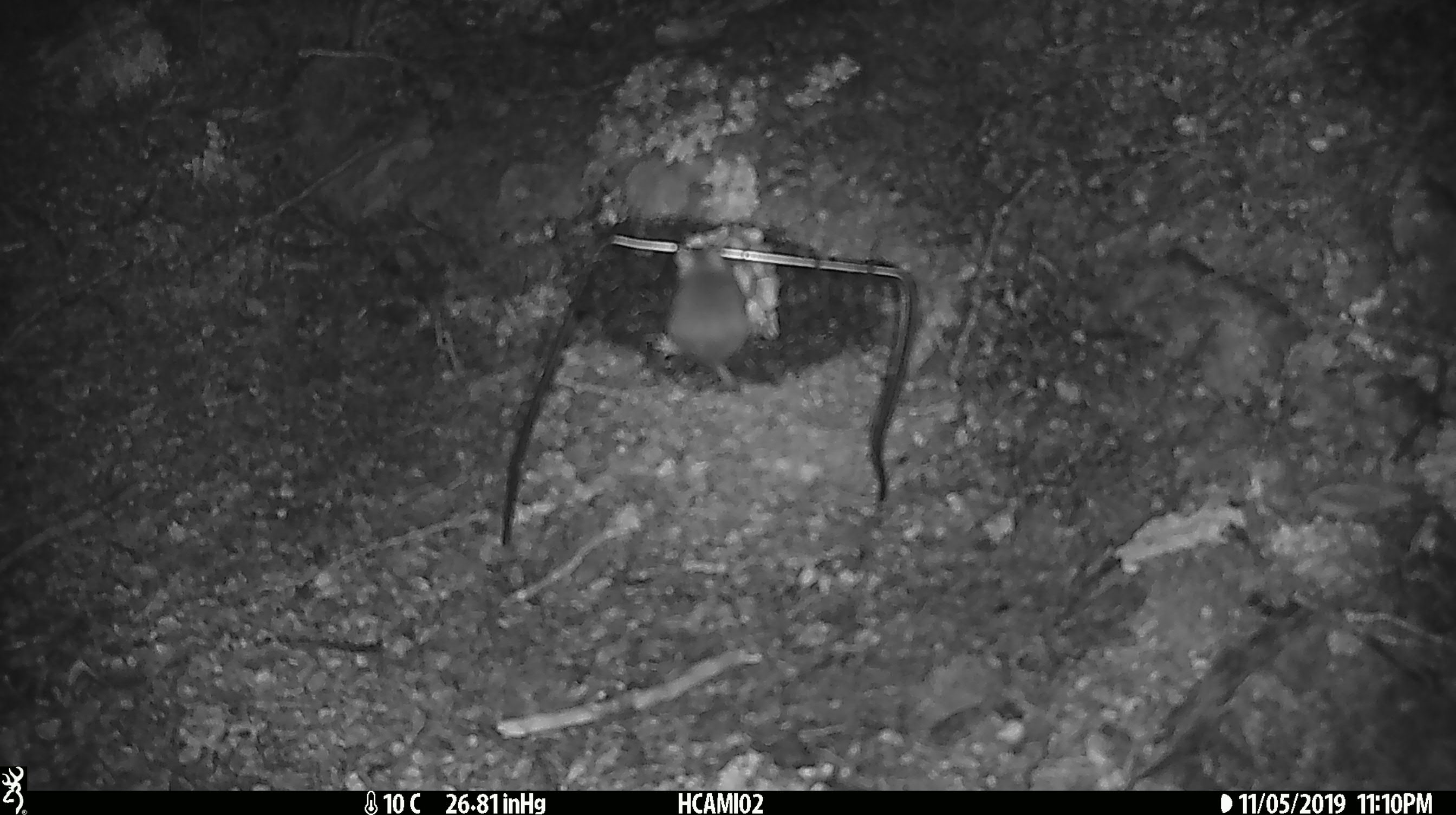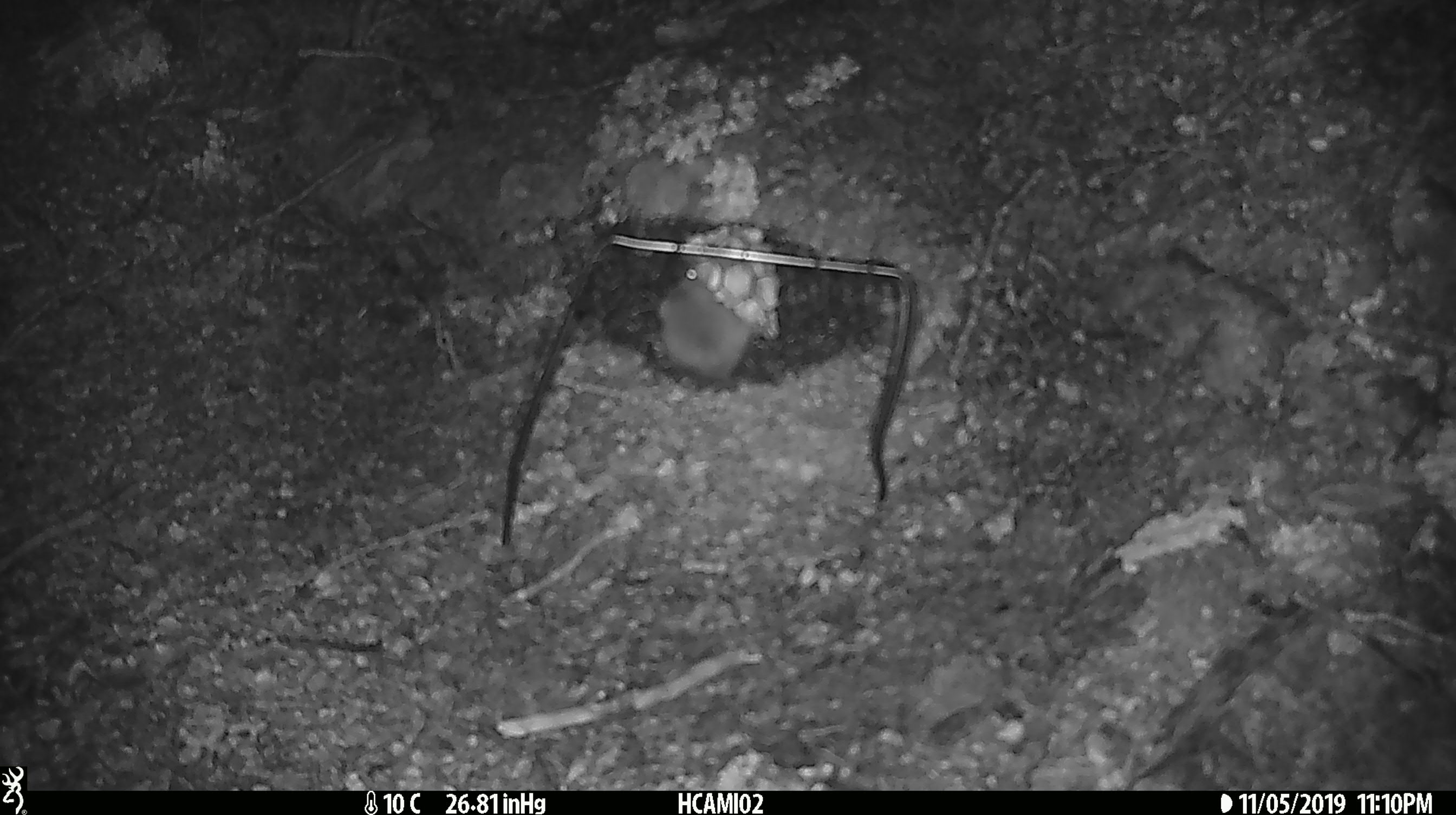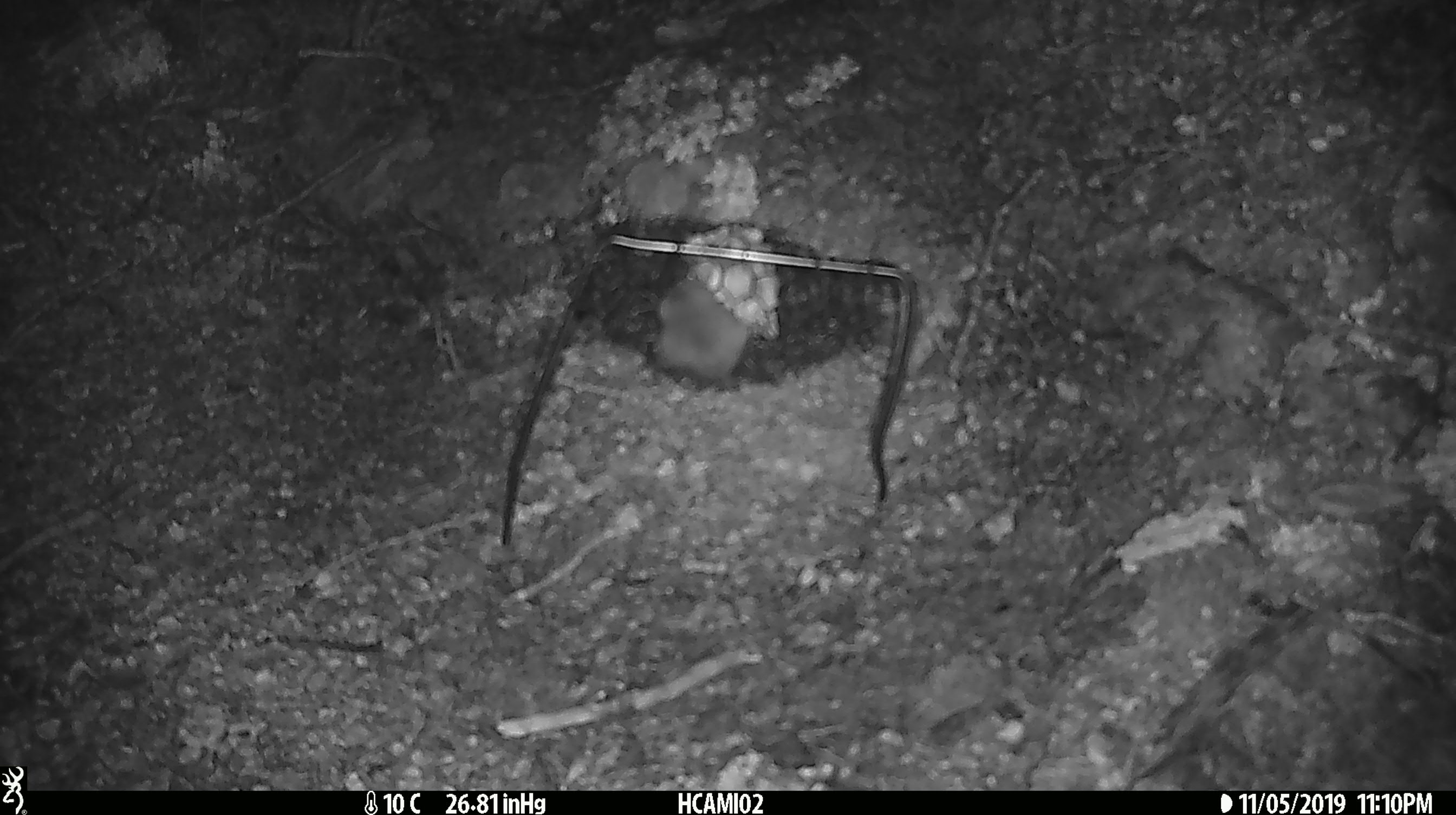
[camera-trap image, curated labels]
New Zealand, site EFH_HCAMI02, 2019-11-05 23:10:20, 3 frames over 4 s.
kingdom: Animalia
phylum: Chordata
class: Mammalia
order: Rodentia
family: Muridae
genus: Mus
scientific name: Mus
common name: mouse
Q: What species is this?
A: Mouse (Mus).